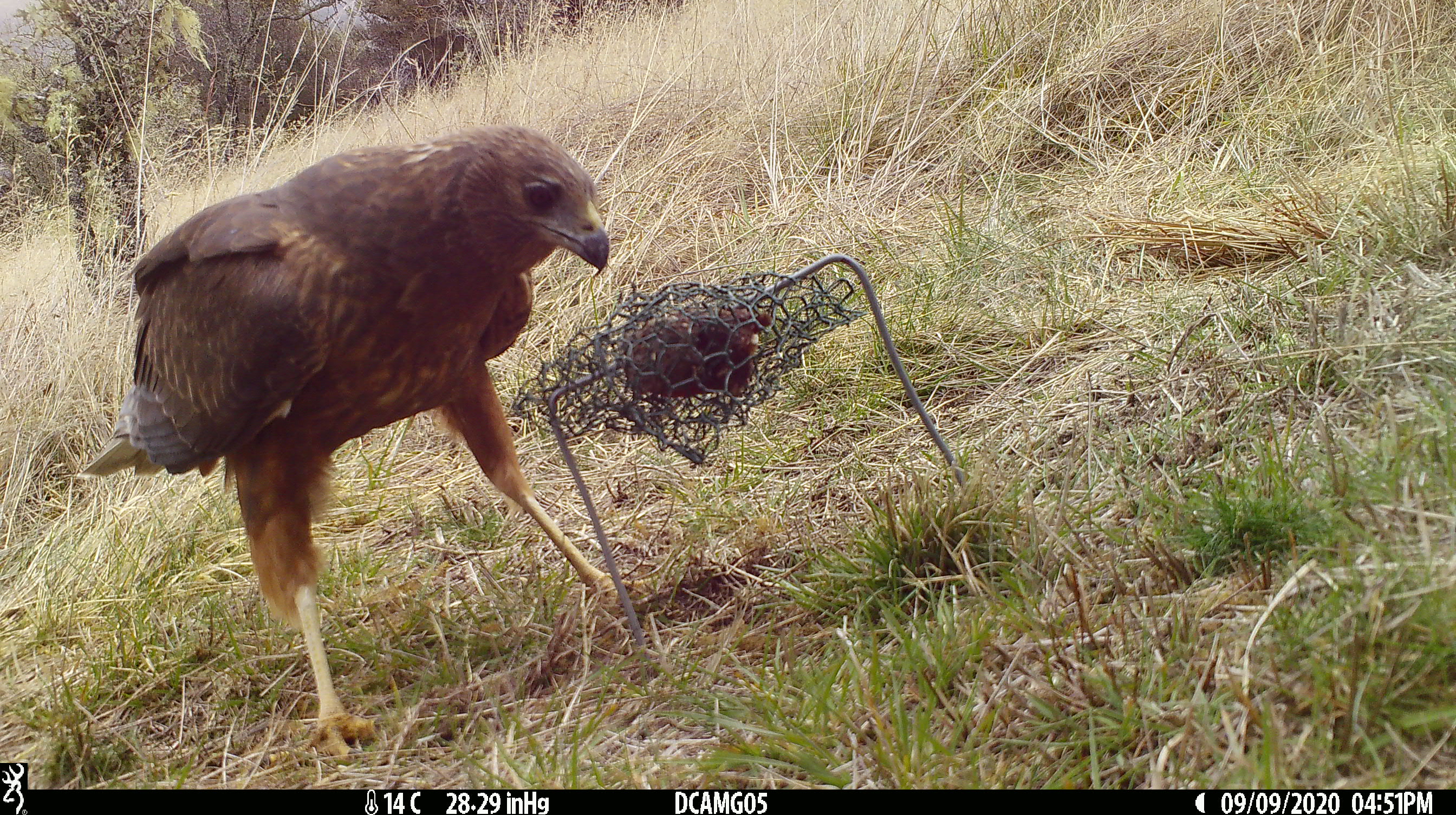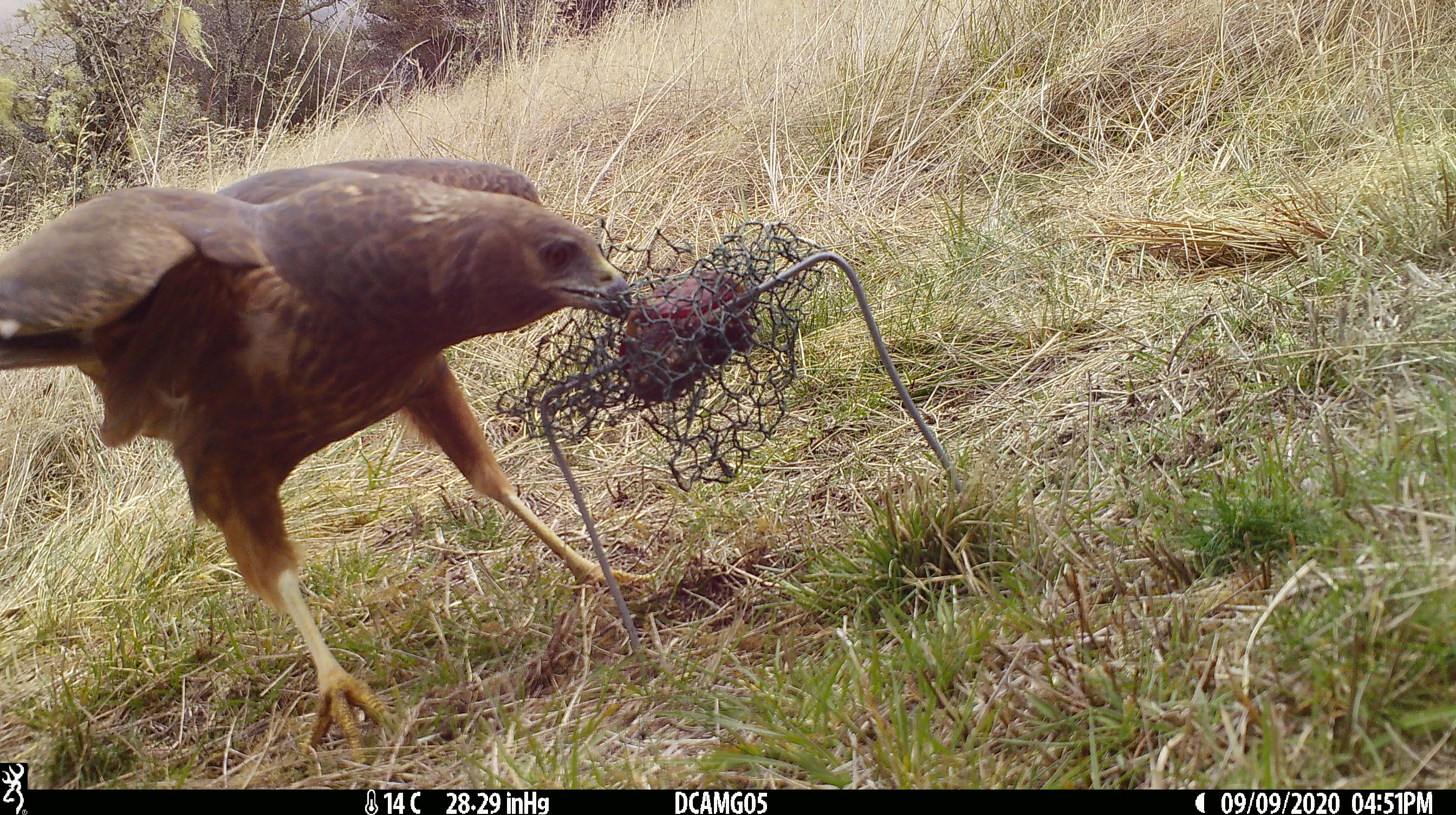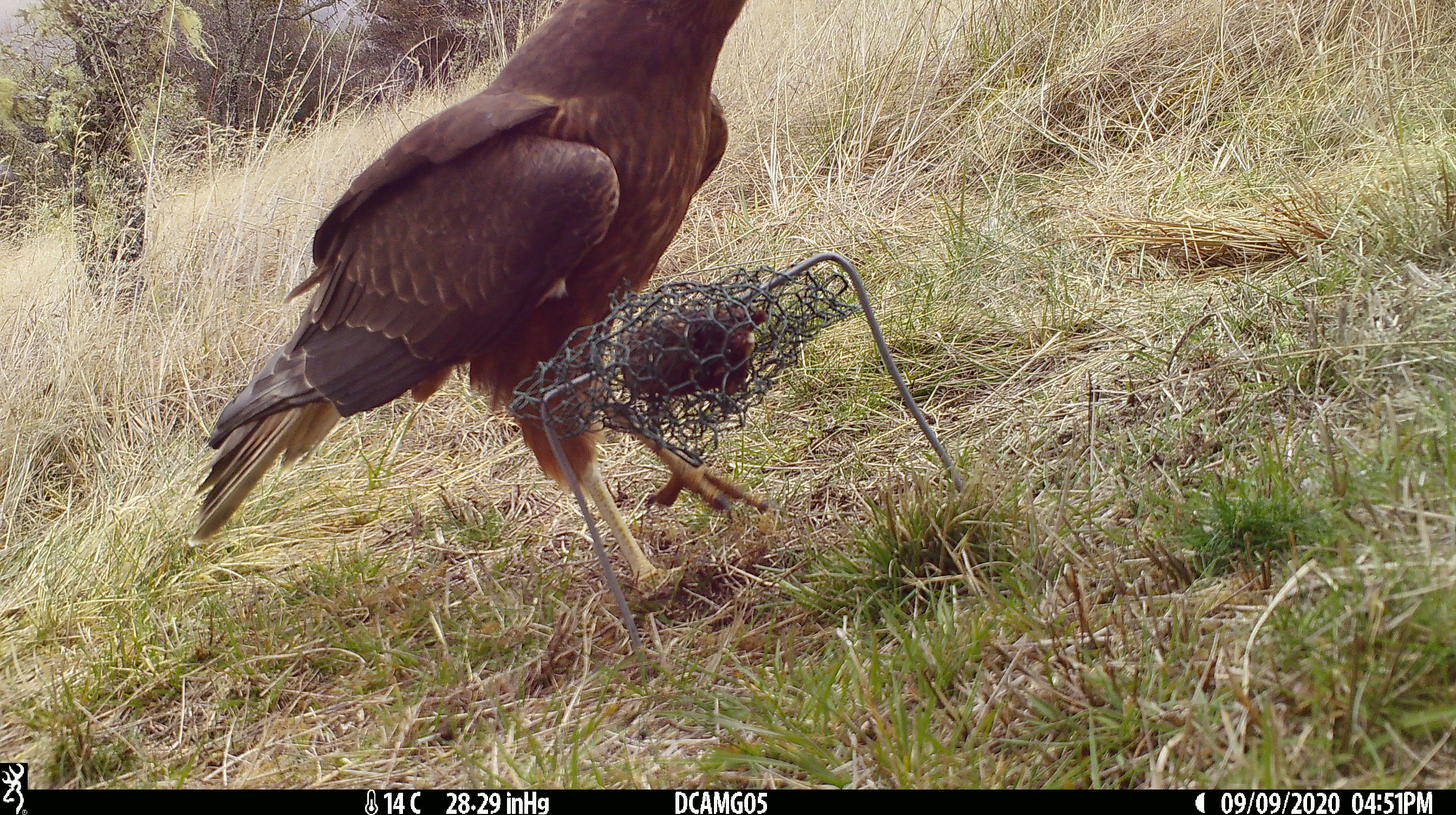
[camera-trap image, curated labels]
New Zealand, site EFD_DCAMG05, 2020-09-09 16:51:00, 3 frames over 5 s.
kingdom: Animalia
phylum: Chordata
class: Aves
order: Accipitriformes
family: Accipitridae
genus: Circus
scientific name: Circus approximans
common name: swamp harrier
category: harrier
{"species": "harrier (swamp harrier) (Circus approximans)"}